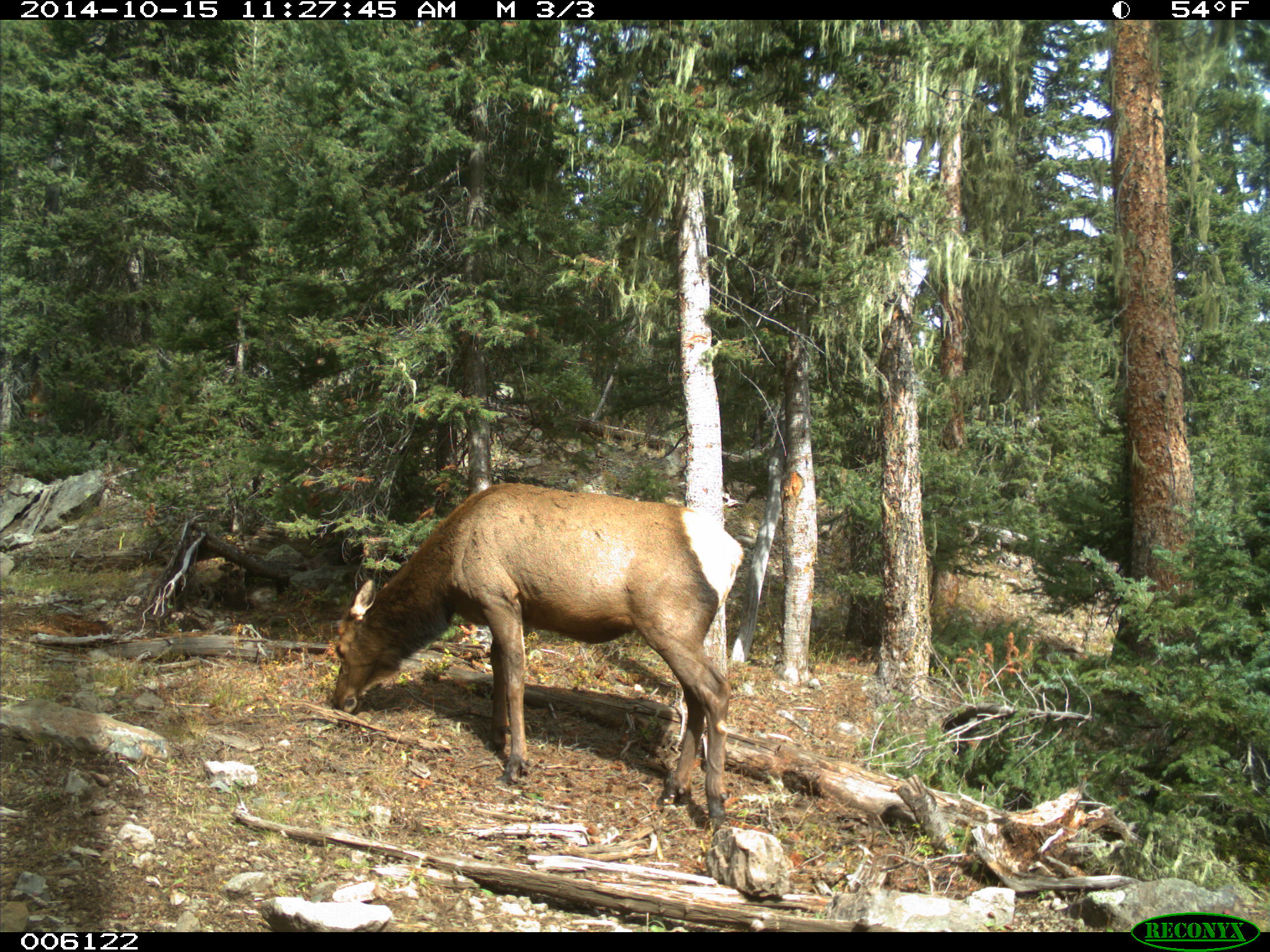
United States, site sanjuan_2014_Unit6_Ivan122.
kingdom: Animalia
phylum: Chordata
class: Mammalia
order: Artiodactyla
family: Cervidae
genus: Cervus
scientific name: Cervus elaphus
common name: red deer